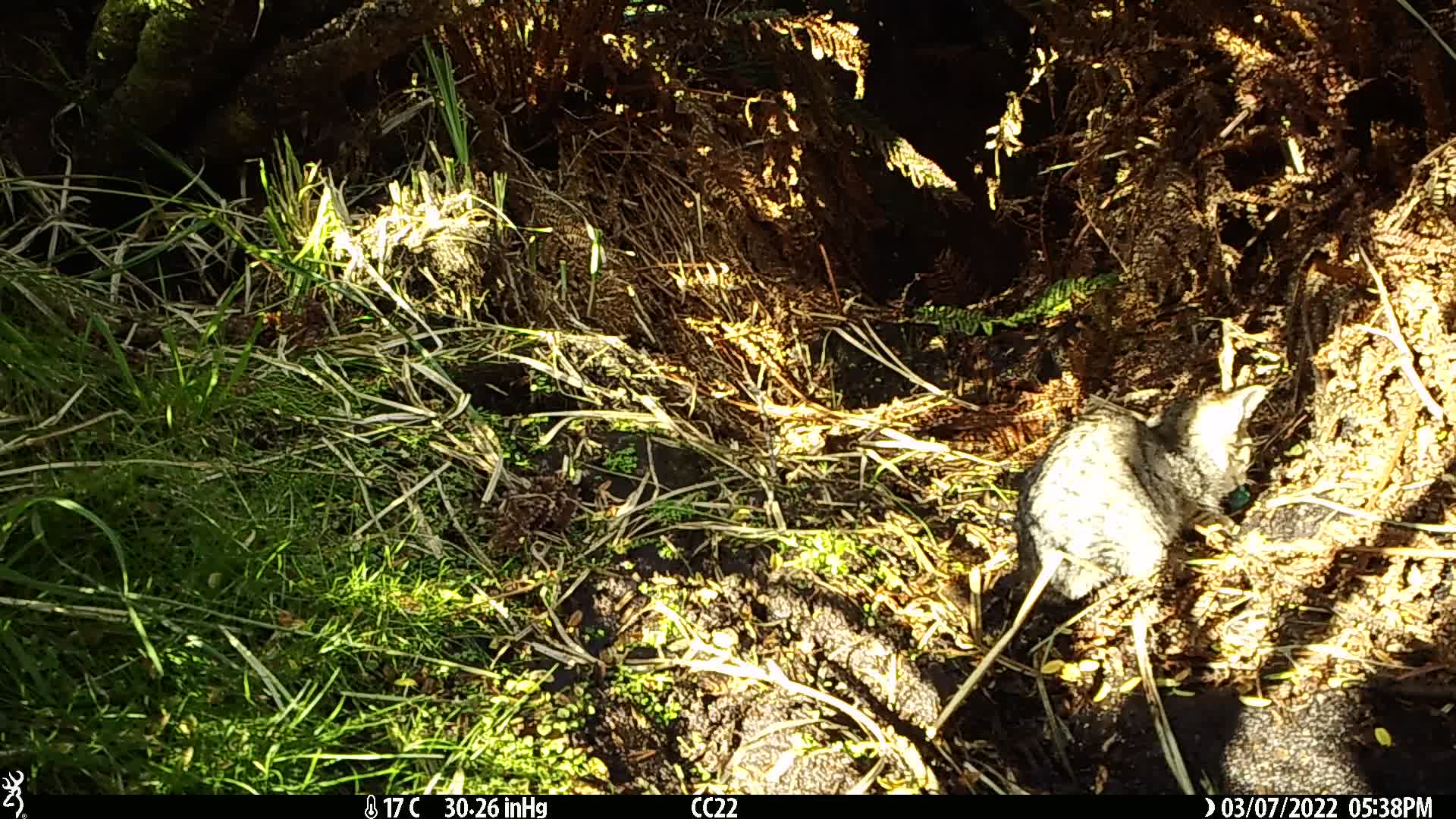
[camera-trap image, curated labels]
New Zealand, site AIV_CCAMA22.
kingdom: Animalia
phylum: Chordata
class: Mammalia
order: Carnivora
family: Felidae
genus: Felis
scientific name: Felis catus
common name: domestic cat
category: cat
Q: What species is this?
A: Cat (domestic cat) (Felis catus).